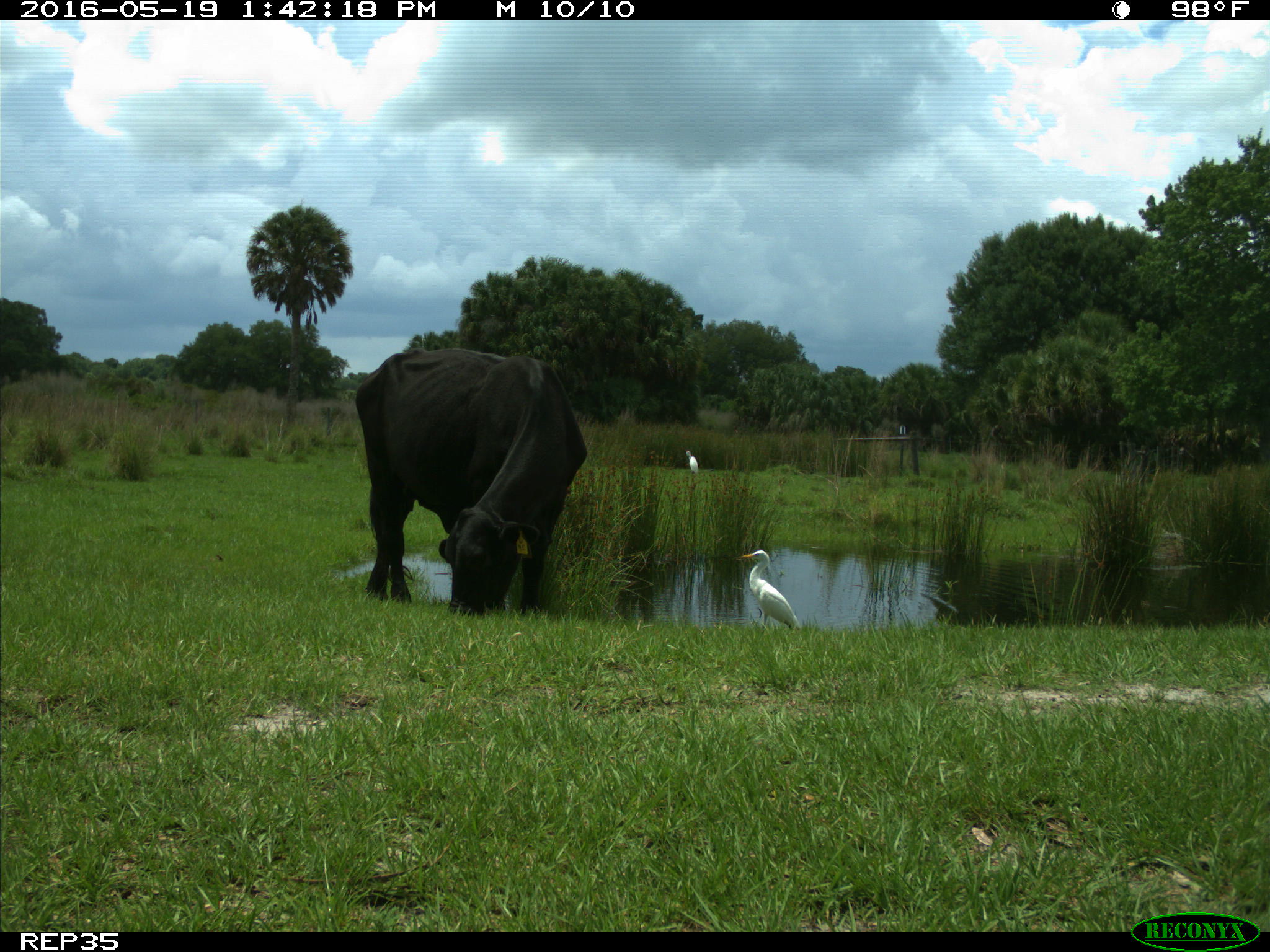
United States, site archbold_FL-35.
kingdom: Animalia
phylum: Chordata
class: Mammalia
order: Artiodactyla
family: Bovidae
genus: Bos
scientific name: Bos taurus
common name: domestic cow